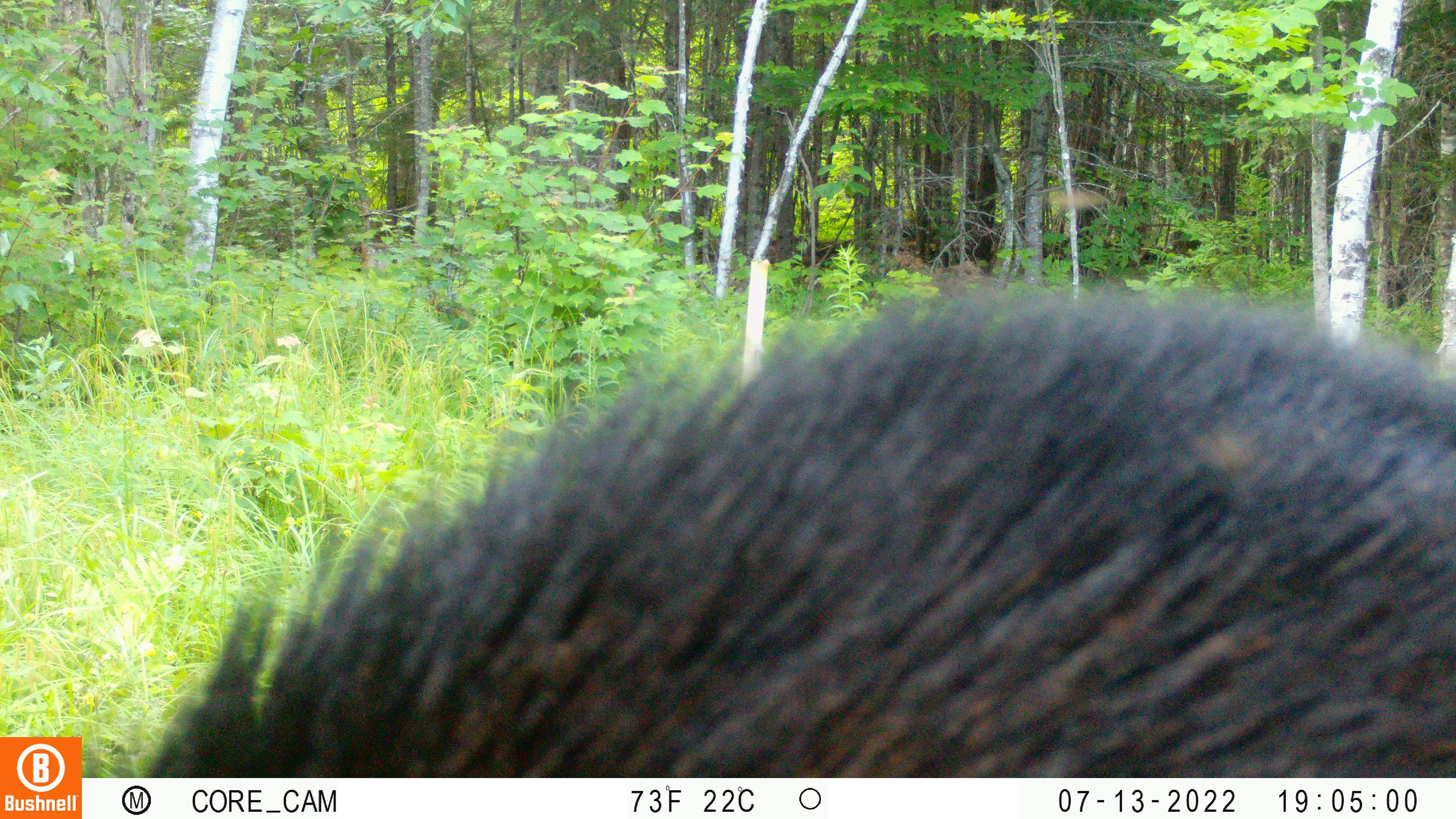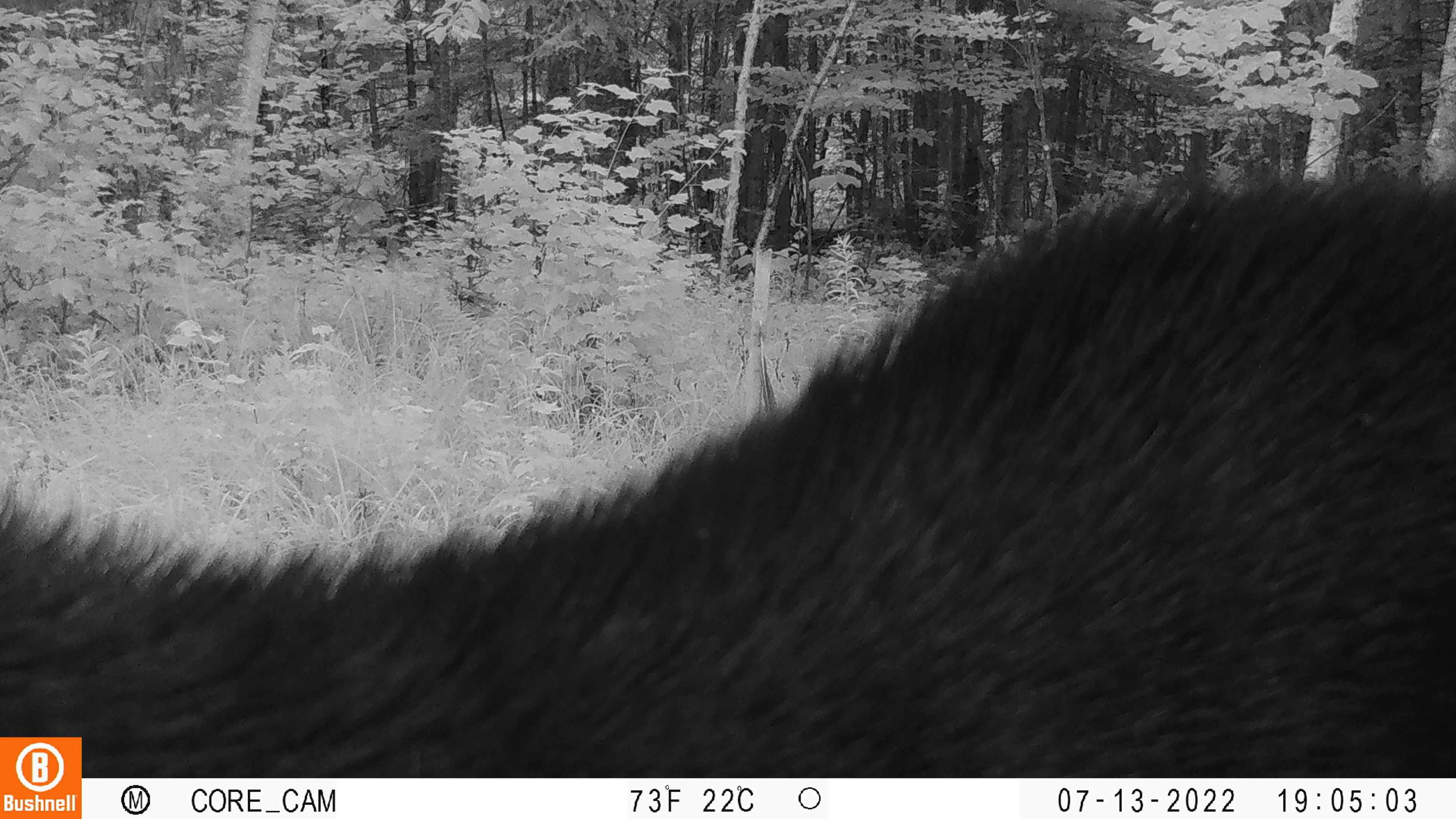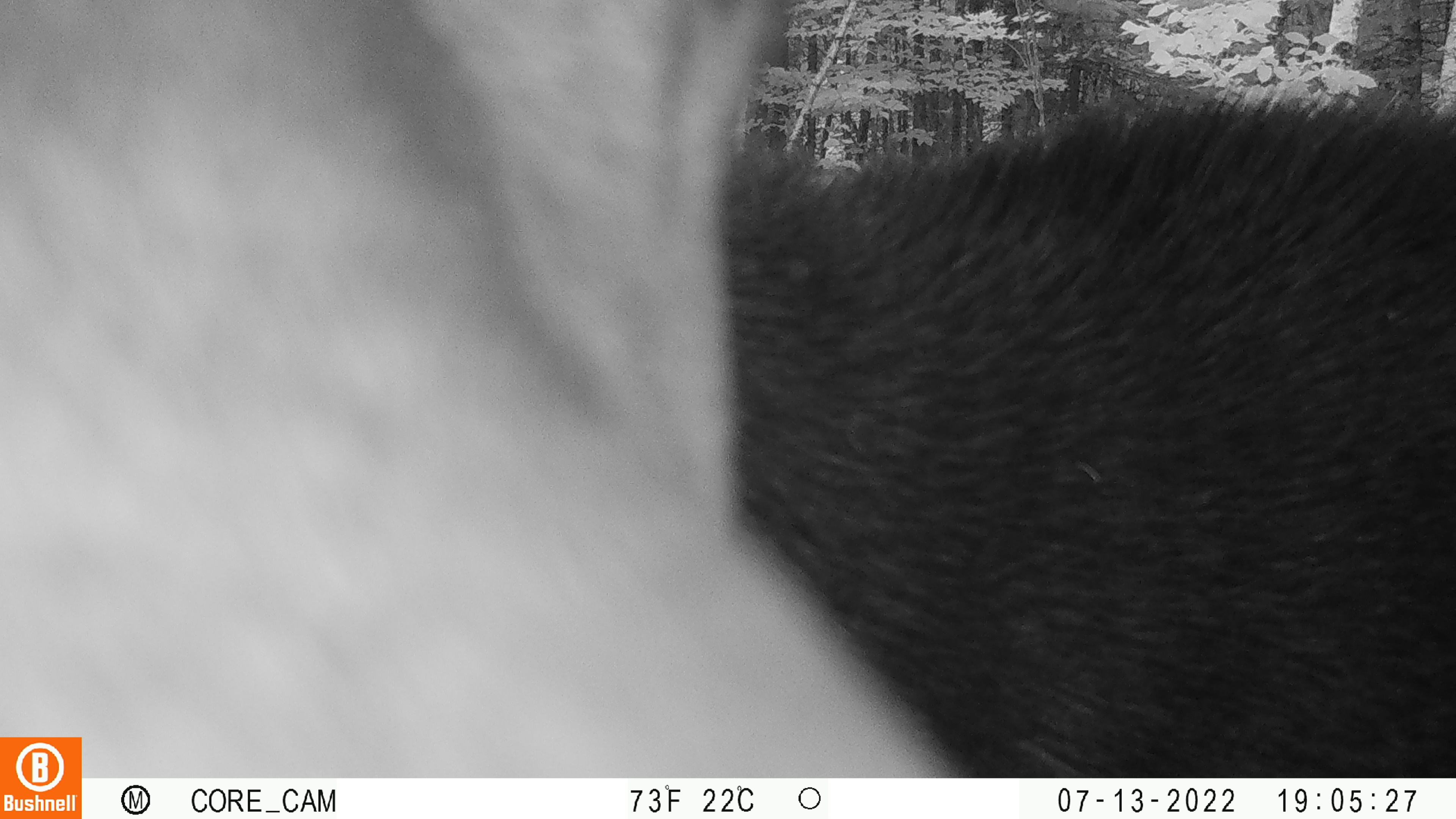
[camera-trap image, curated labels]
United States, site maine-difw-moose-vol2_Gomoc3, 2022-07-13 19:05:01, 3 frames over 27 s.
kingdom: Animalia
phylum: Chordata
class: Mammalia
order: Artiodactyla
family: Cervidae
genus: Alces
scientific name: Alces alces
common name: moose